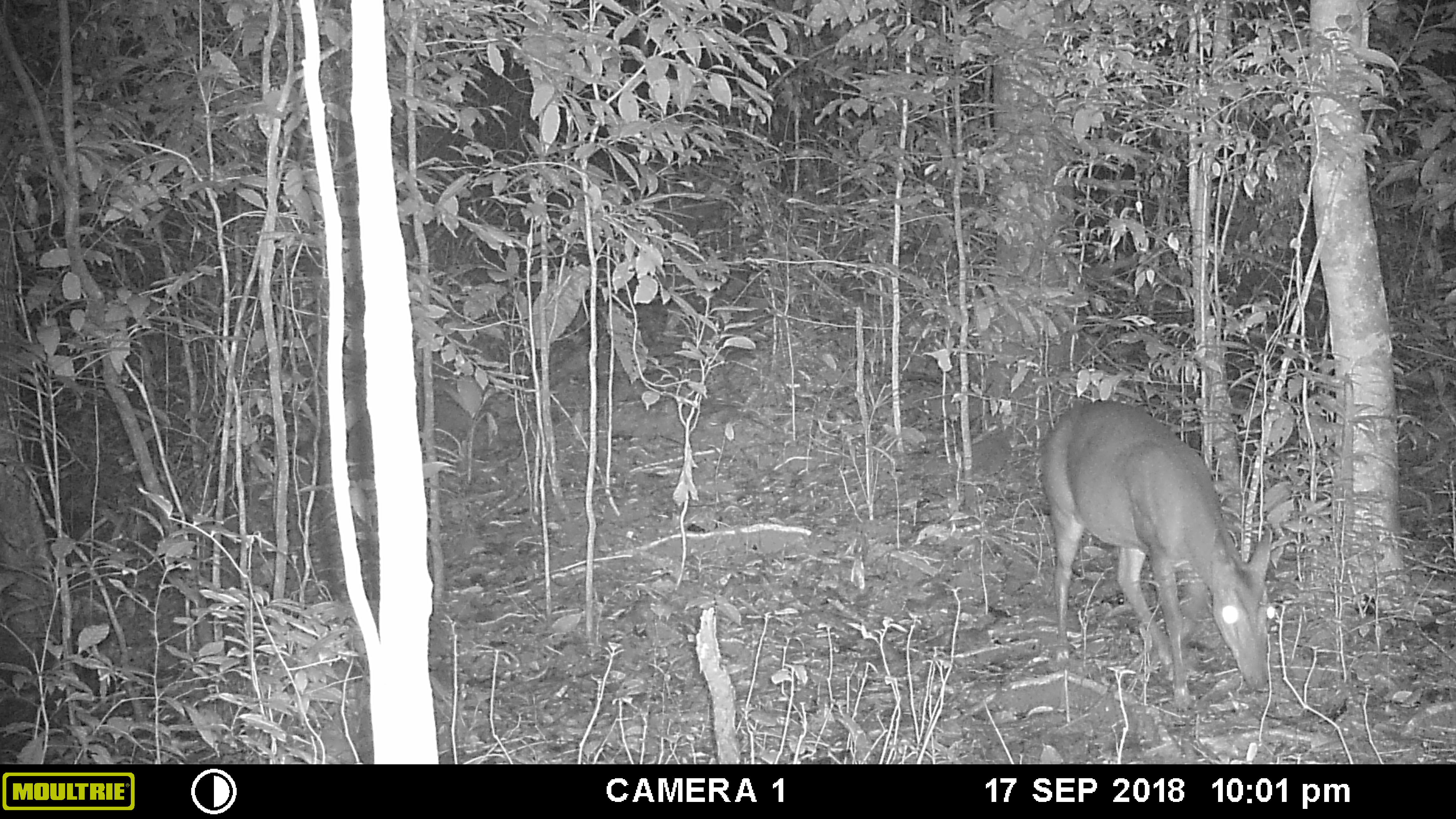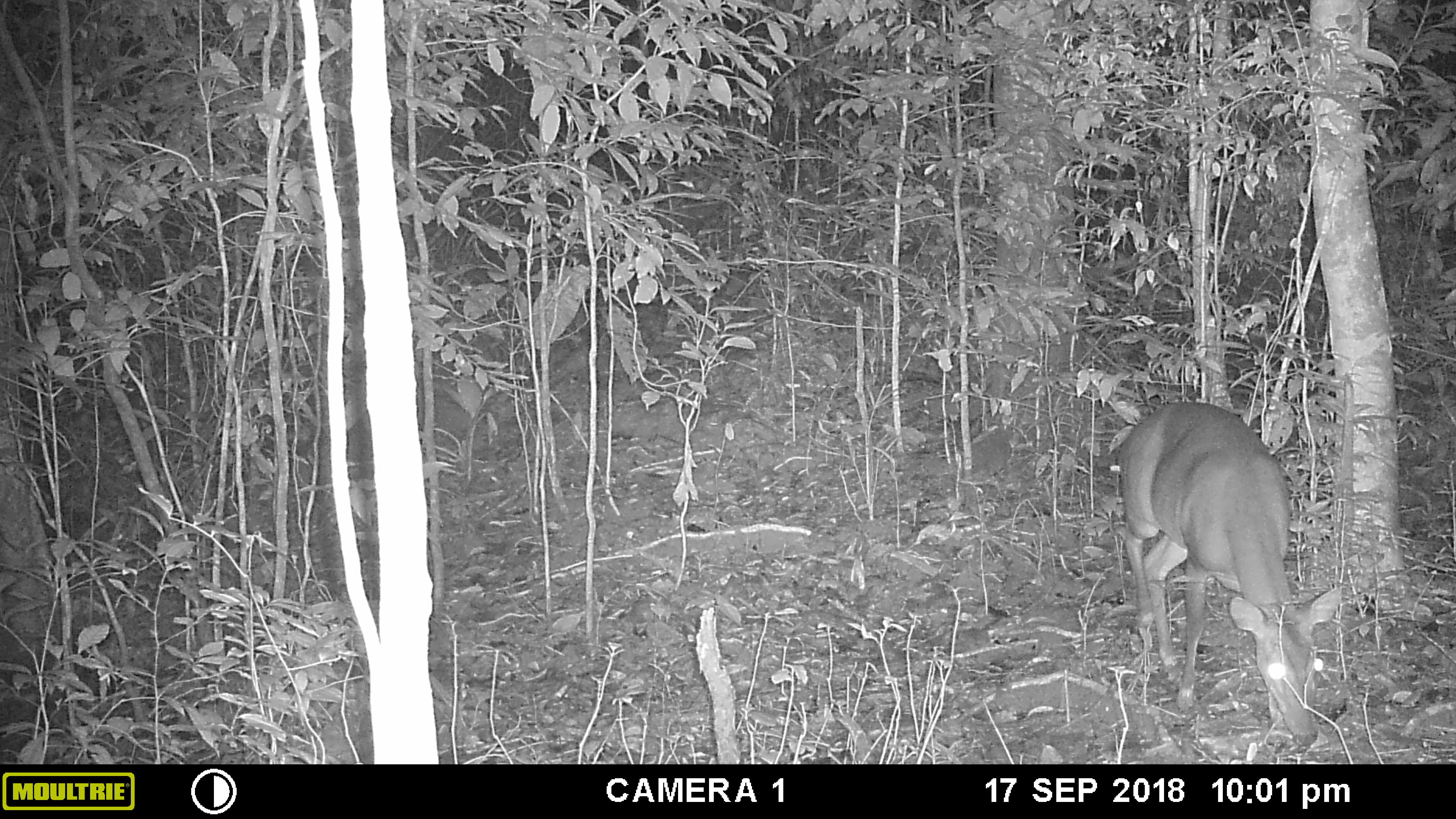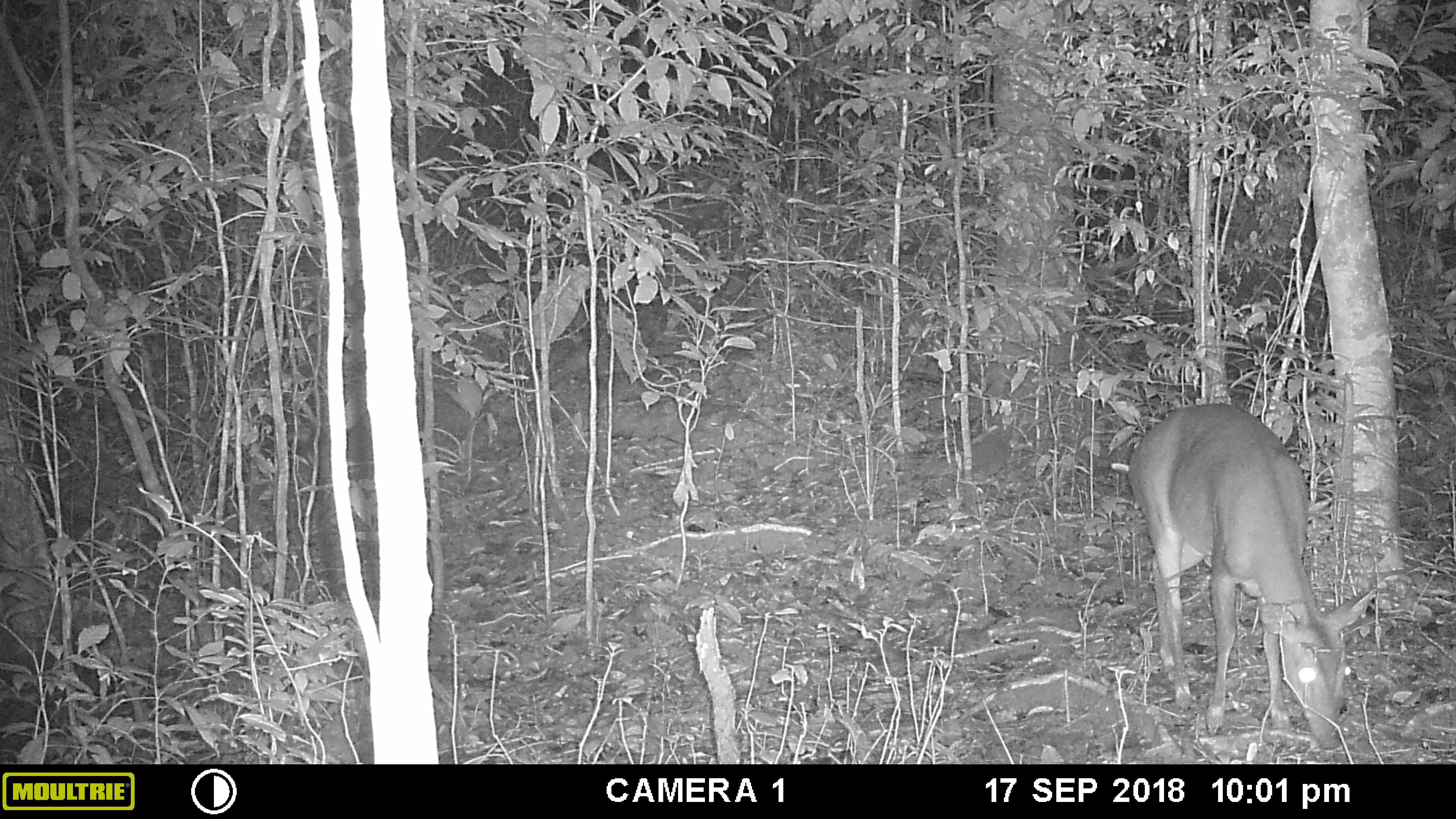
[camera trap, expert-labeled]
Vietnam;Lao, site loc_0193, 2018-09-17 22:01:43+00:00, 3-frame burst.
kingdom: Animalia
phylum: Chordata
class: Mammalia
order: Artiodactyla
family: Cervidae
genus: Muntiacus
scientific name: Muntiacus vuquangensis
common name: large-antlered muntjac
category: large antlered muntjac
Large antlered muntjac (large-antlered muntjac) (Muntiacus vuquangensis). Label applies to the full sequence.